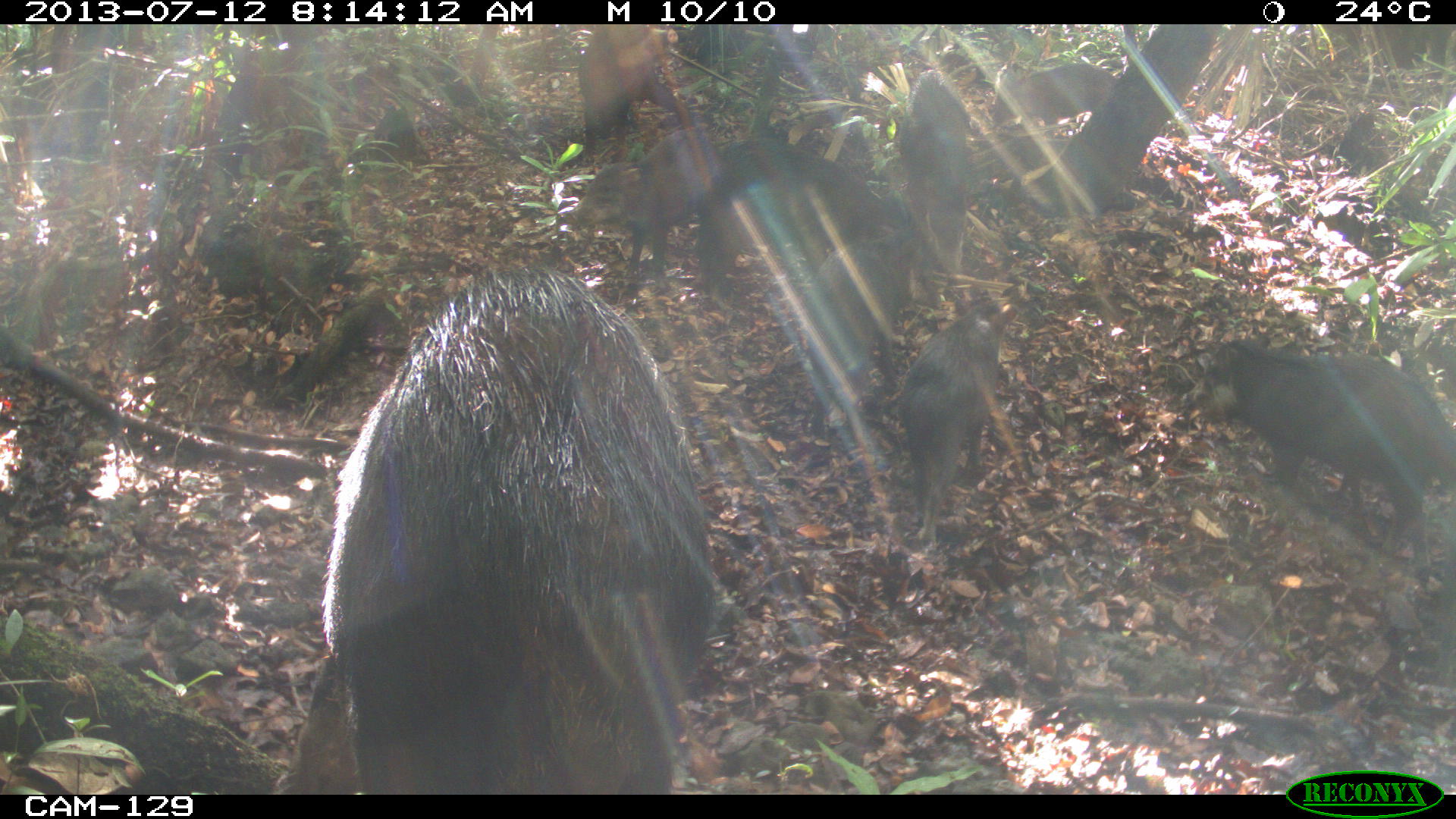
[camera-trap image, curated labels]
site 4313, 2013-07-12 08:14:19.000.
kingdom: Animalia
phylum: Chordata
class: Mammalia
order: Artiodactyla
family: Tayassuidae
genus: Tayassu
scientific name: Tayassu pecari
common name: white-lipped peccary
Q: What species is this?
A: Tayassu pecari (white-lipped peccary).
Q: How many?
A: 20.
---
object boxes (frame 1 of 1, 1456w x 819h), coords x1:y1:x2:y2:
tayassu pecari: 296:258:712:793; 1199:340:1452:585; 894:296:1018:540; 693:135:882:281; 562:127:720:268; 805:237:893:428; 897:72:971:273; 577:25:677:153; 992:62:1119:138